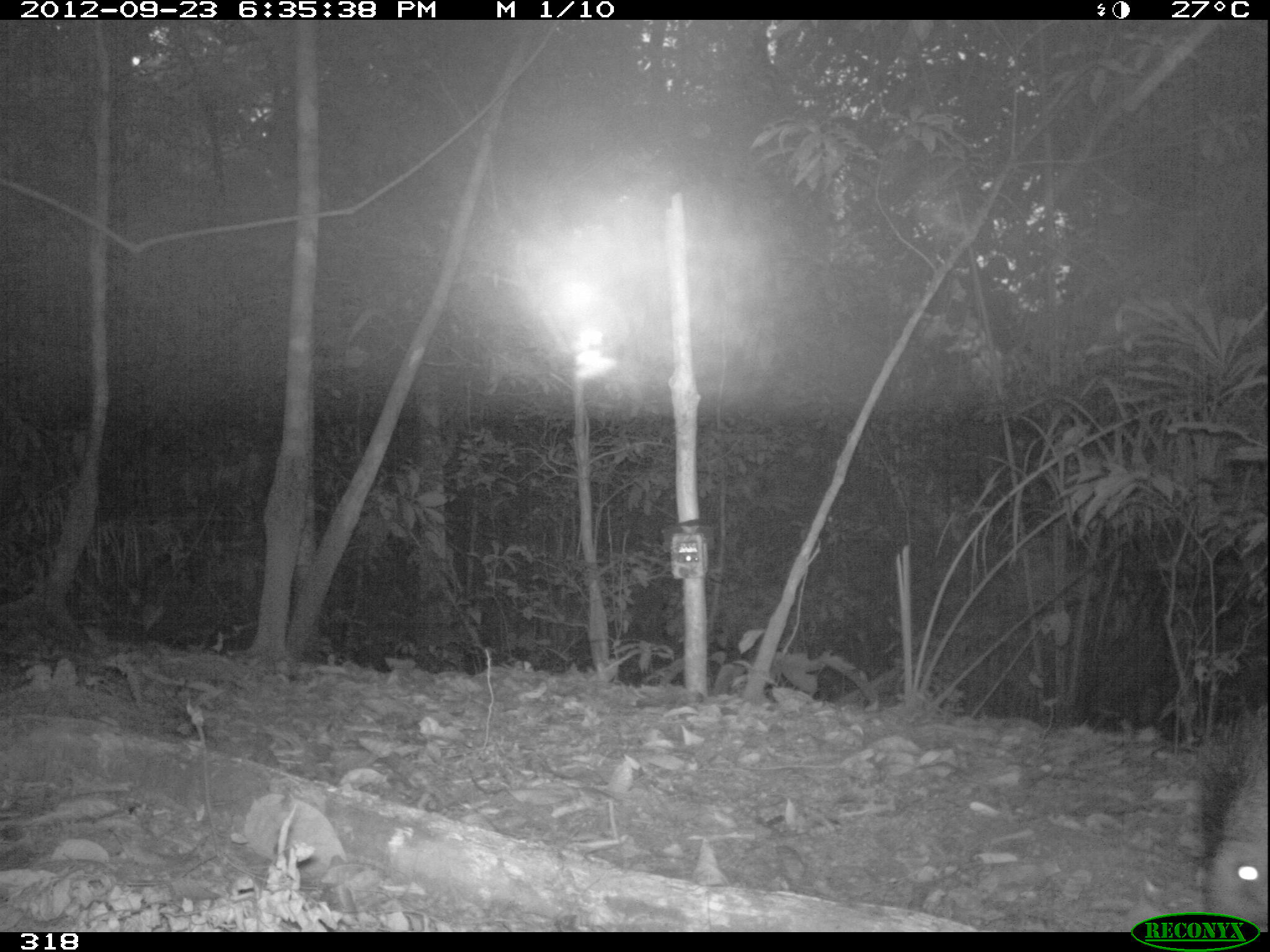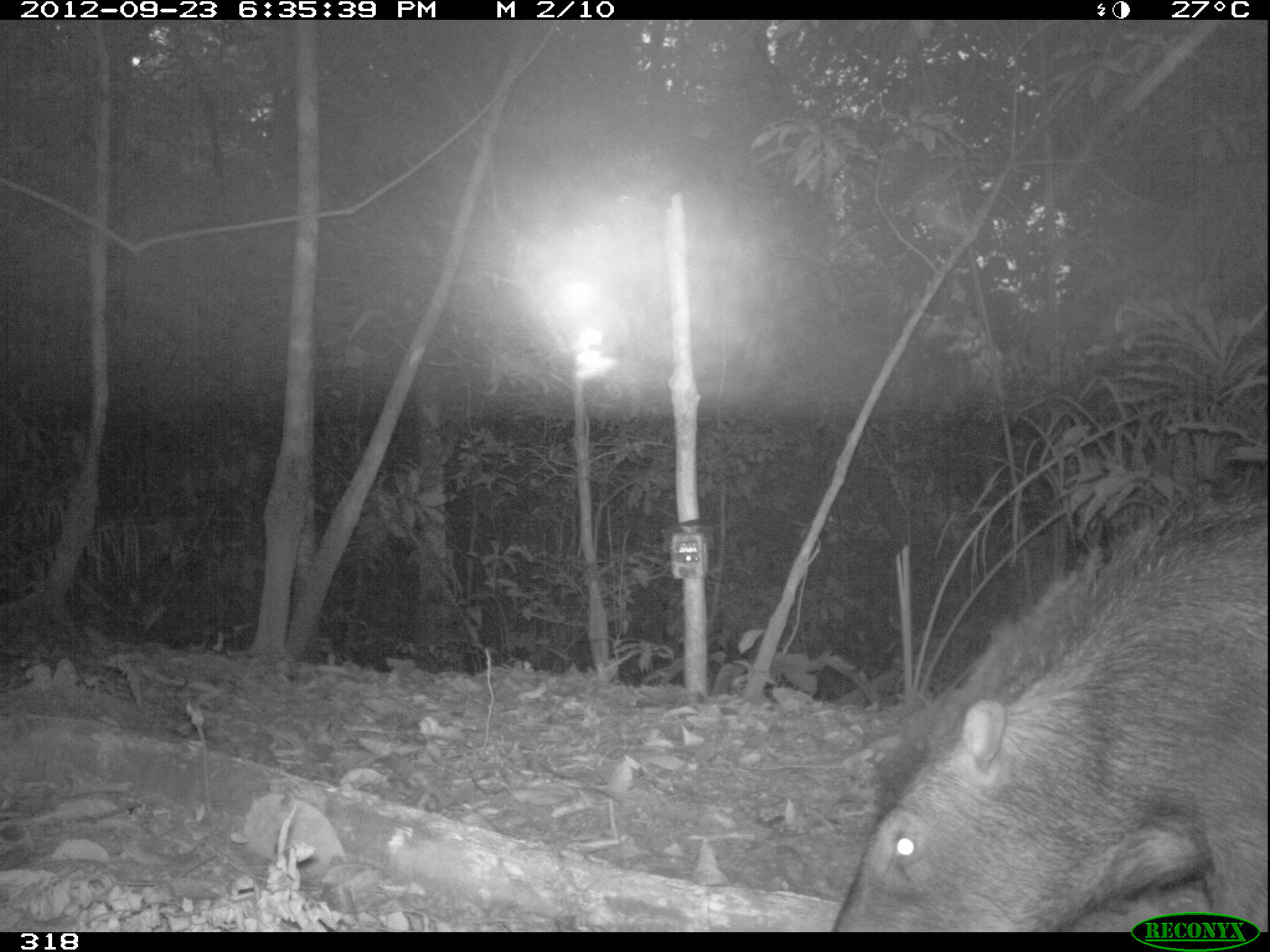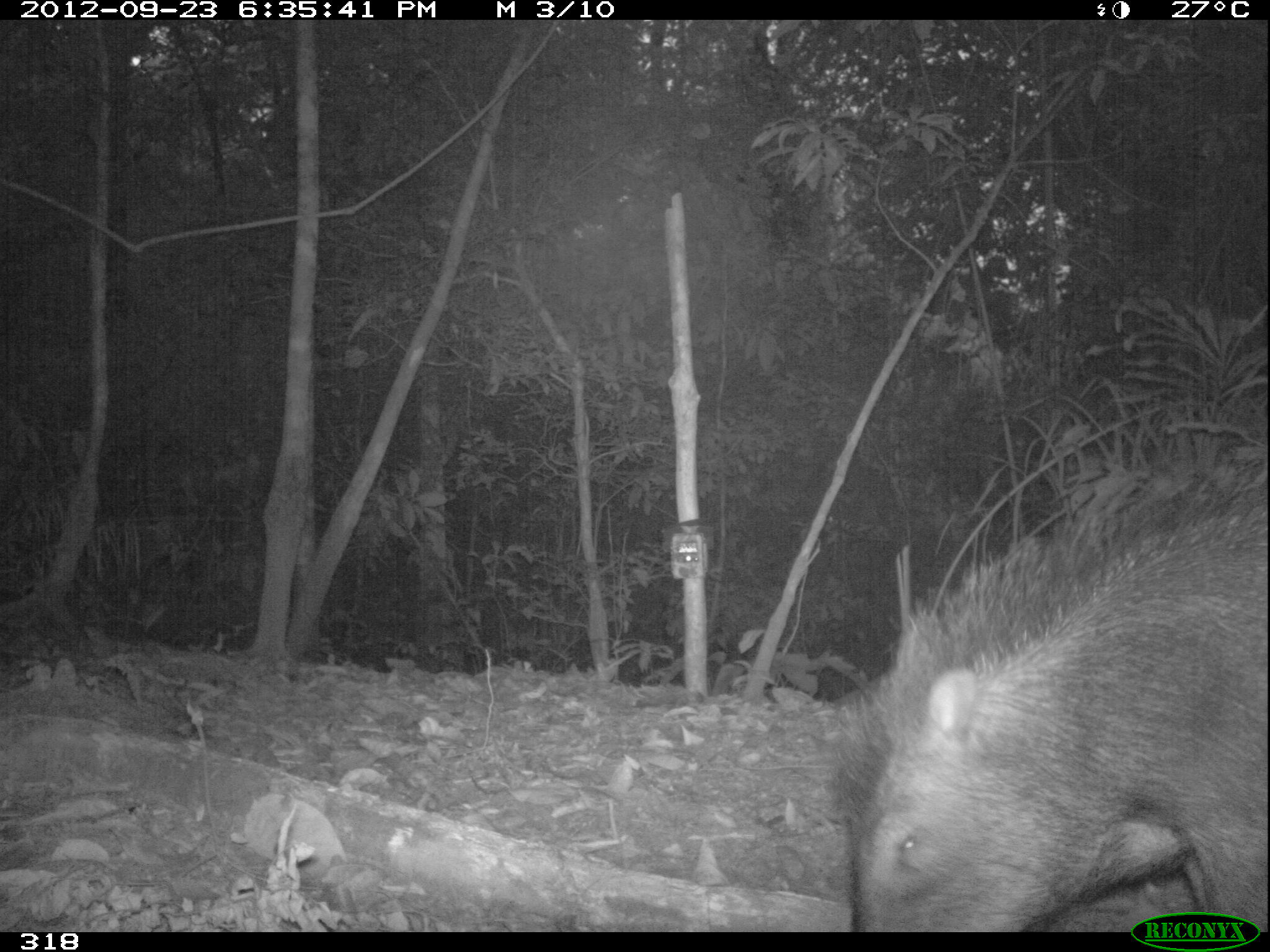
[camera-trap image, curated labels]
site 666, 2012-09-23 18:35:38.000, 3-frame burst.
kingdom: Animalia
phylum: Chordata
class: Mammalia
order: Artiodactyla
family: Tayassuidae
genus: Tayassu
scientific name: Tayassu pecari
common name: white-lipped peccary